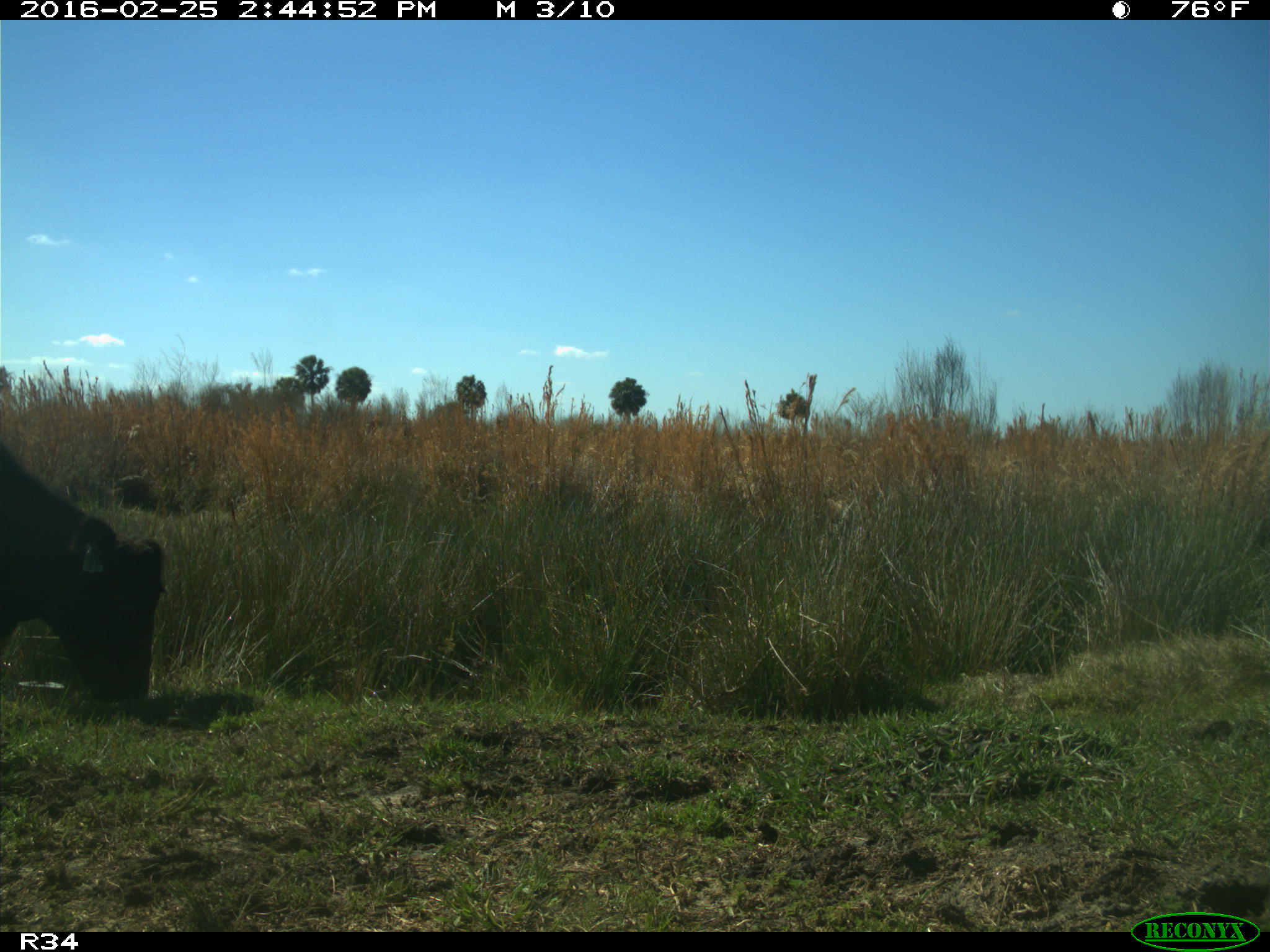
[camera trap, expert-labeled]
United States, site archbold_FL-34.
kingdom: Animalia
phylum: Chordata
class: Mammalia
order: Artiodactyla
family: Bovidae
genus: Bos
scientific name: Bos taurus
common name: domestic cow